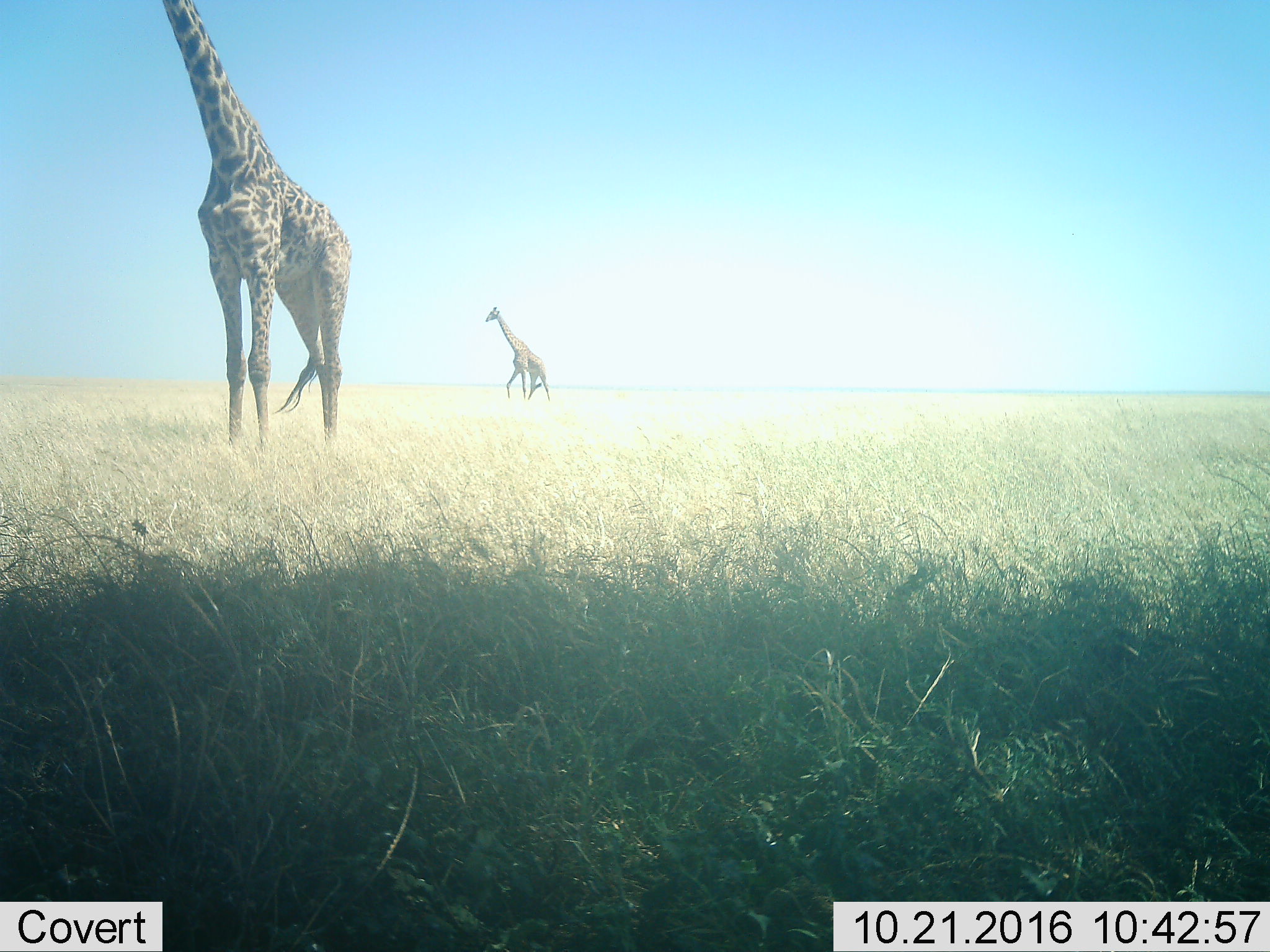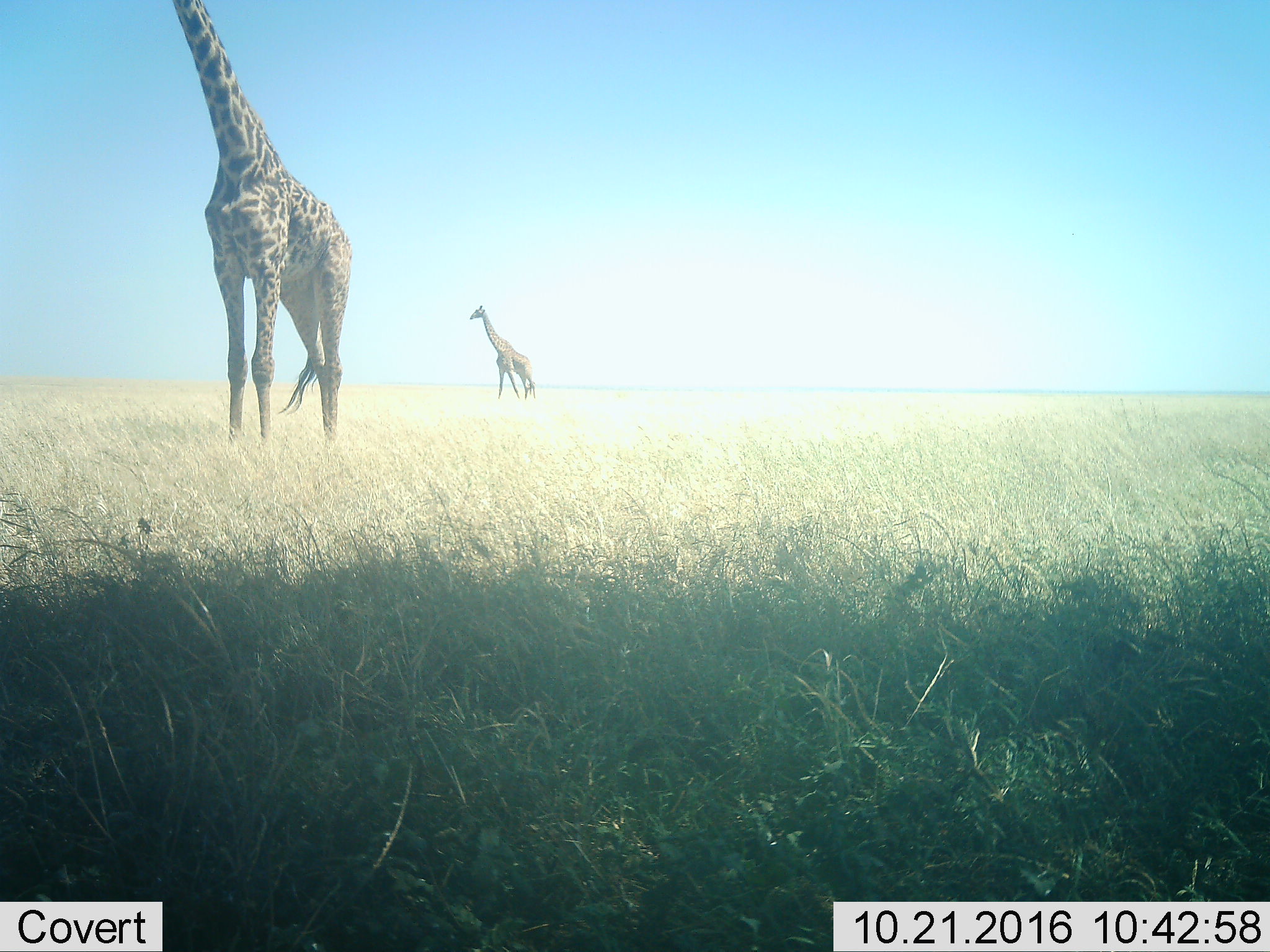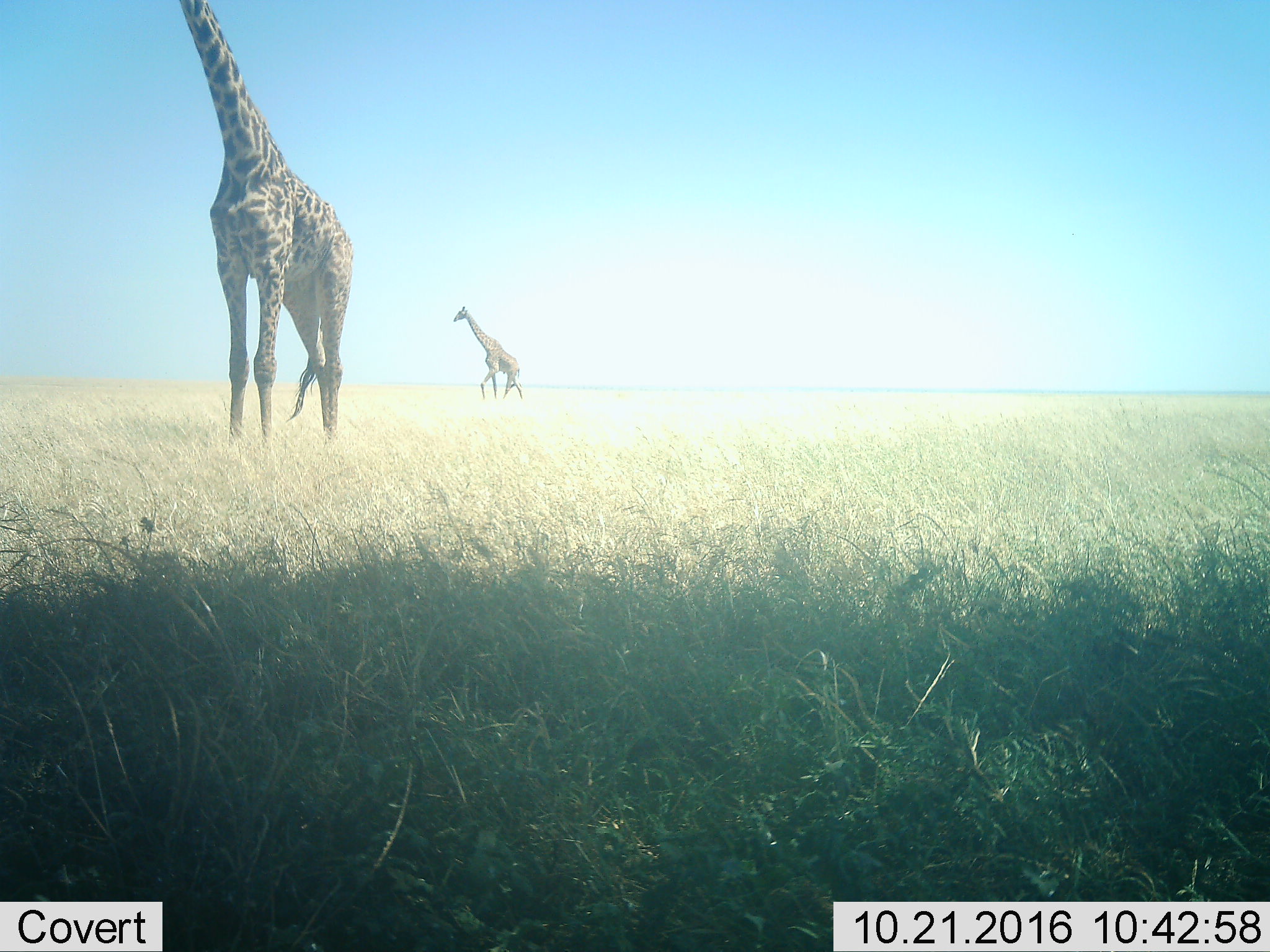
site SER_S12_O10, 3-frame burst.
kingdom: Animalia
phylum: Chordata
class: Mammalia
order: Artiodactyla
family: Giraffidae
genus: Giraffa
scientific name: Giraffa camelopardalis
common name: giraffe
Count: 2.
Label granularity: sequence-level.